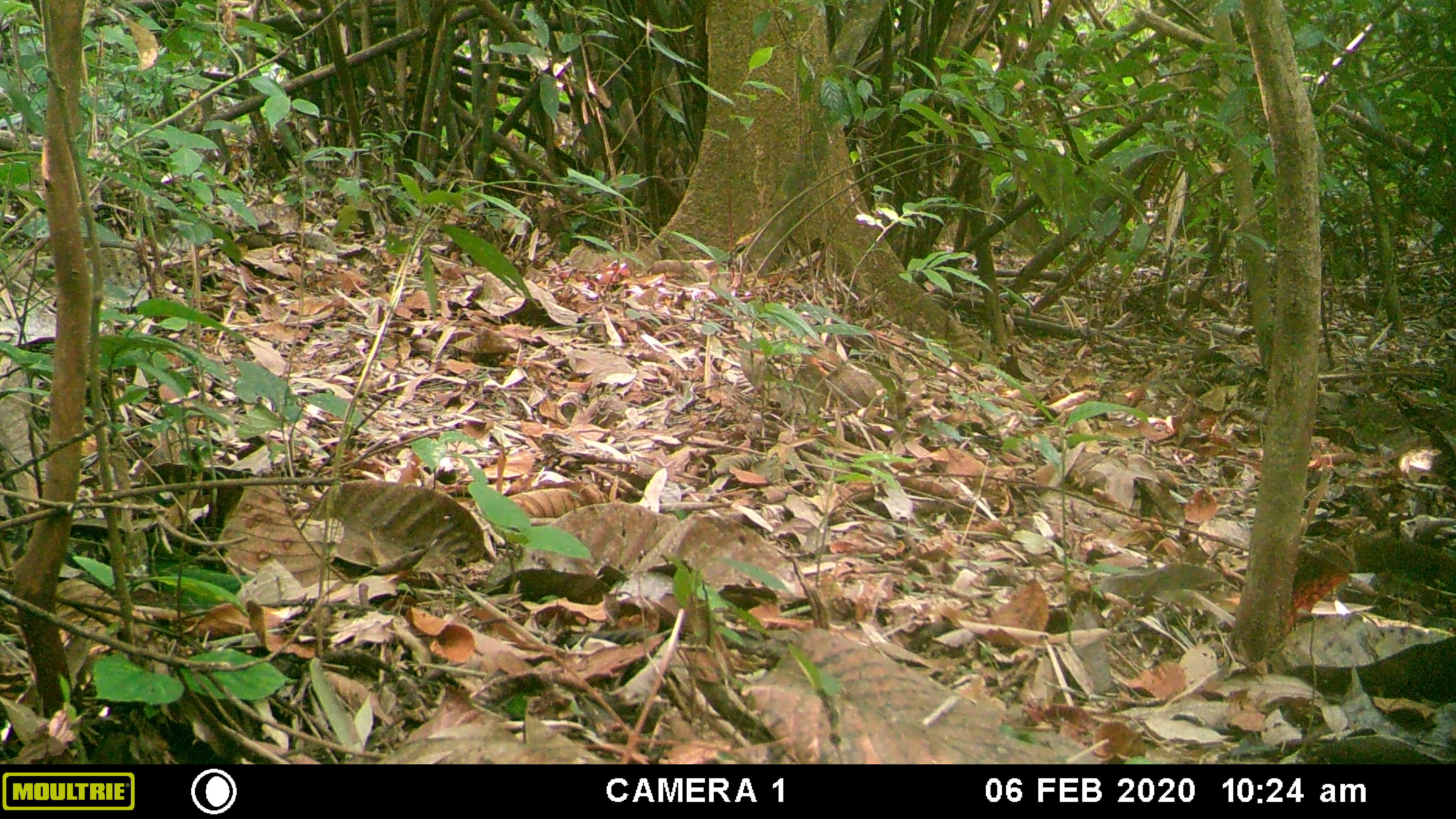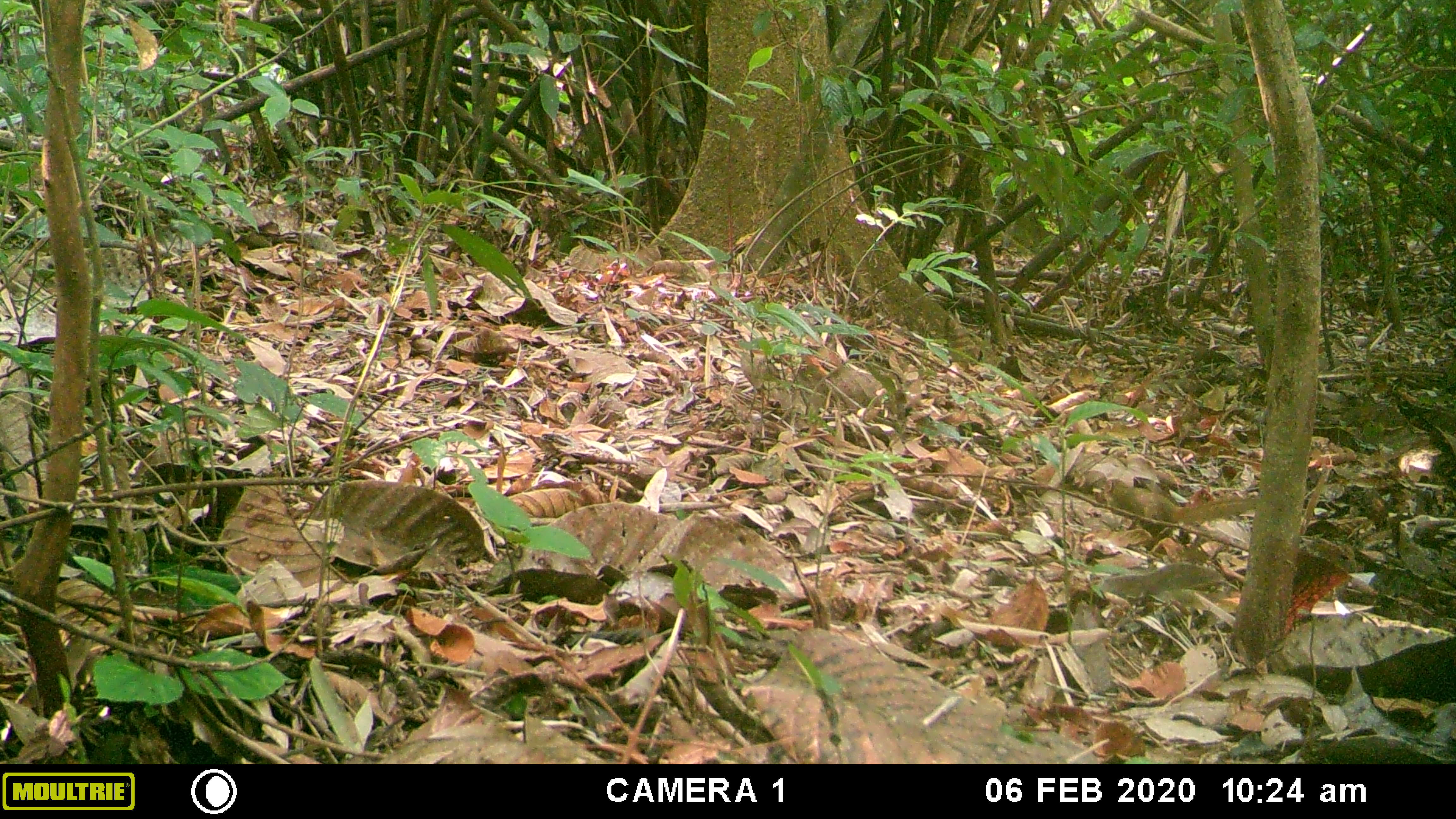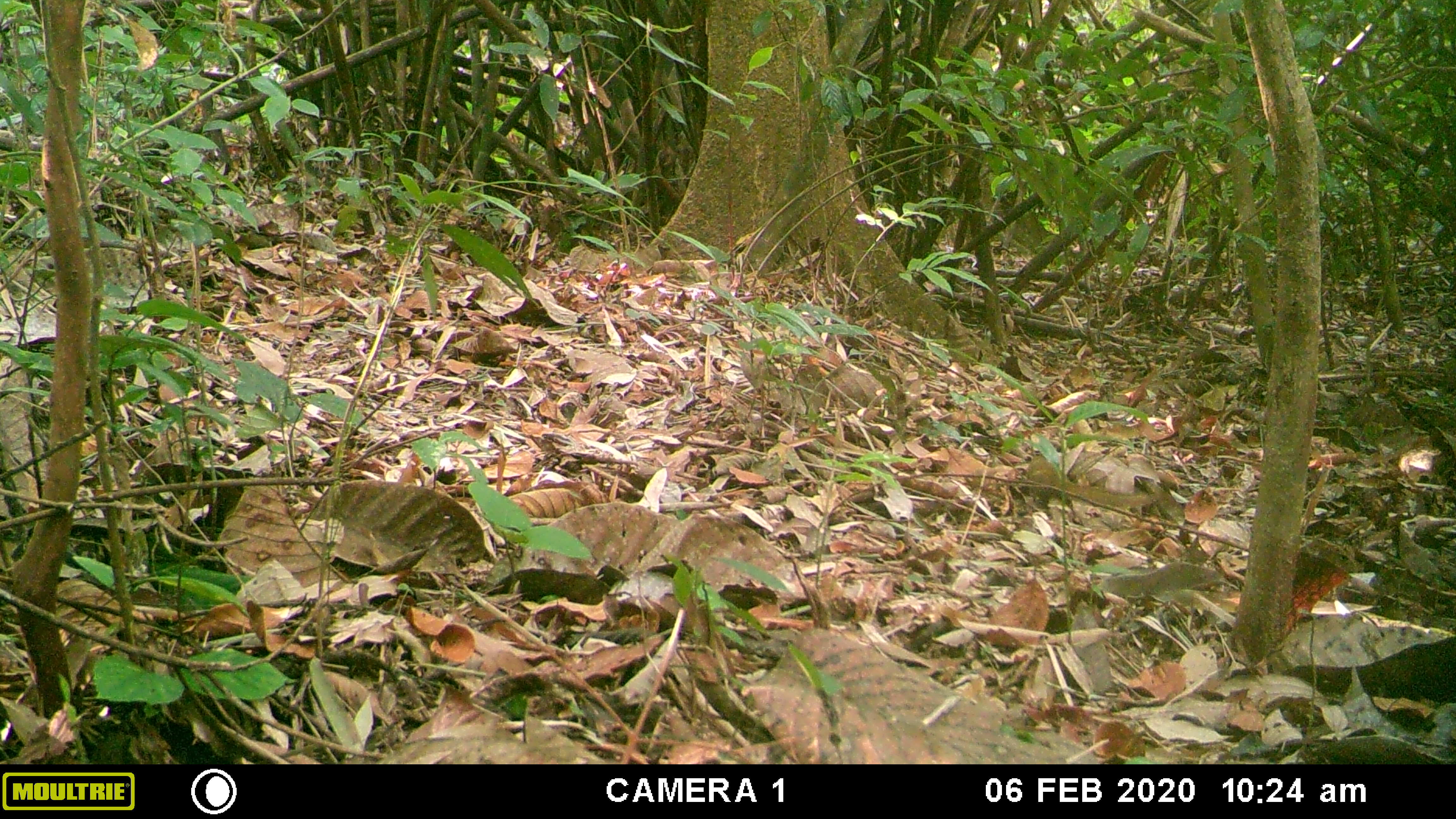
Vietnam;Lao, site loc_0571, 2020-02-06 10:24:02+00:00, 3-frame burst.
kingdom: Animalia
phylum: Chordata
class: Mammalia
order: Scandentia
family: Tupaiidae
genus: Tupaia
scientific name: Tupaia belangeri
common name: northern treeshrew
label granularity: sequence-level